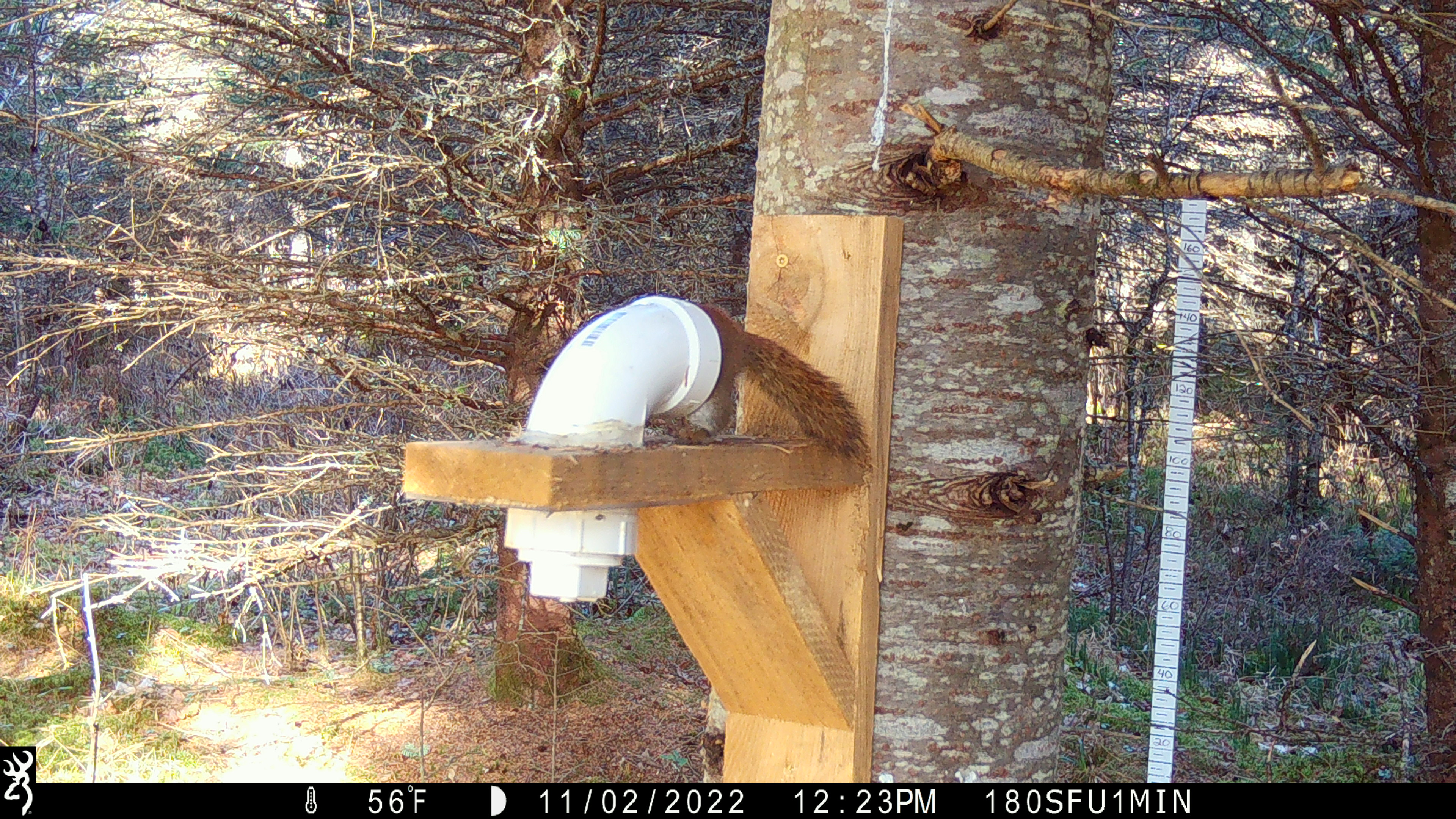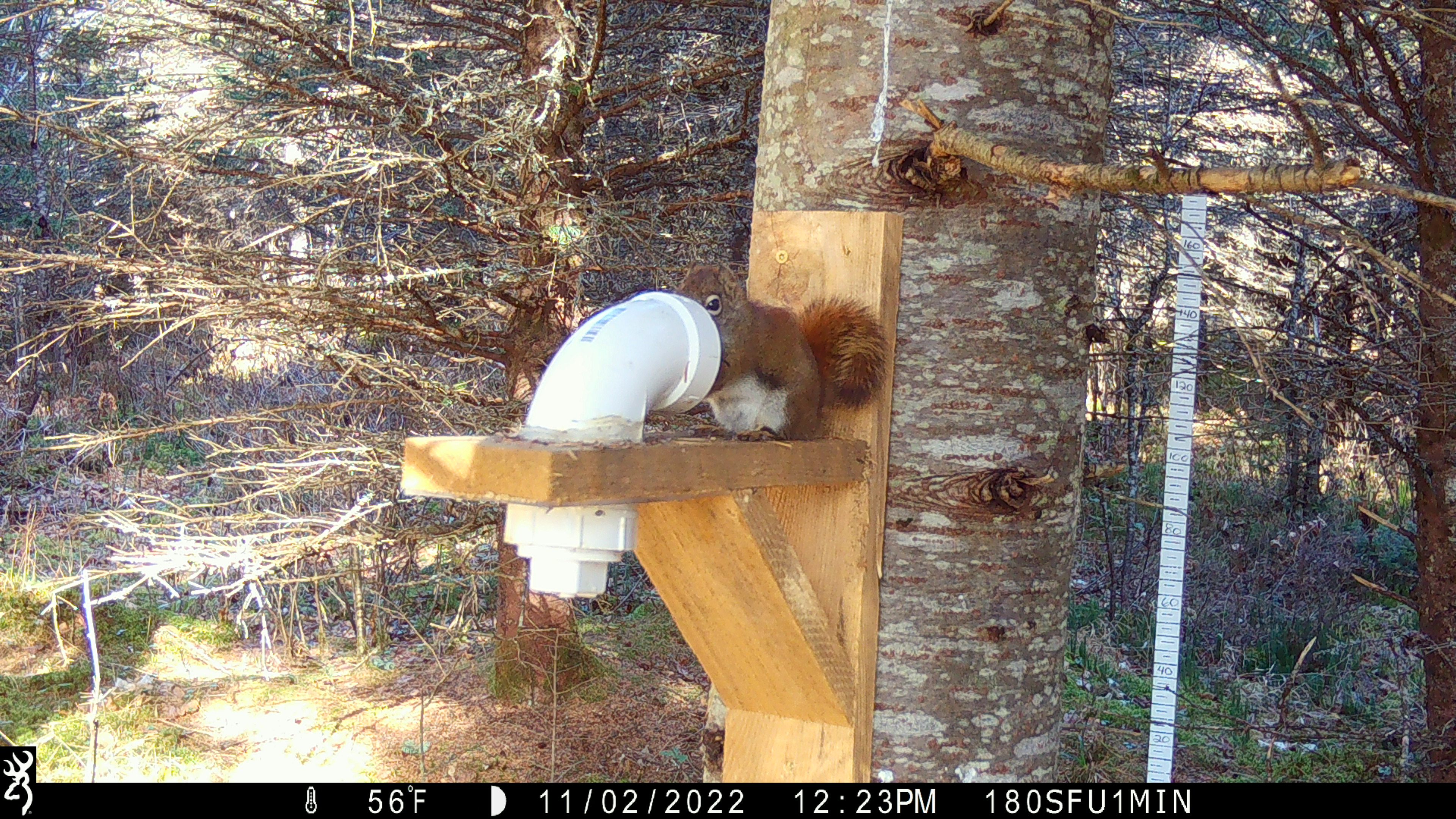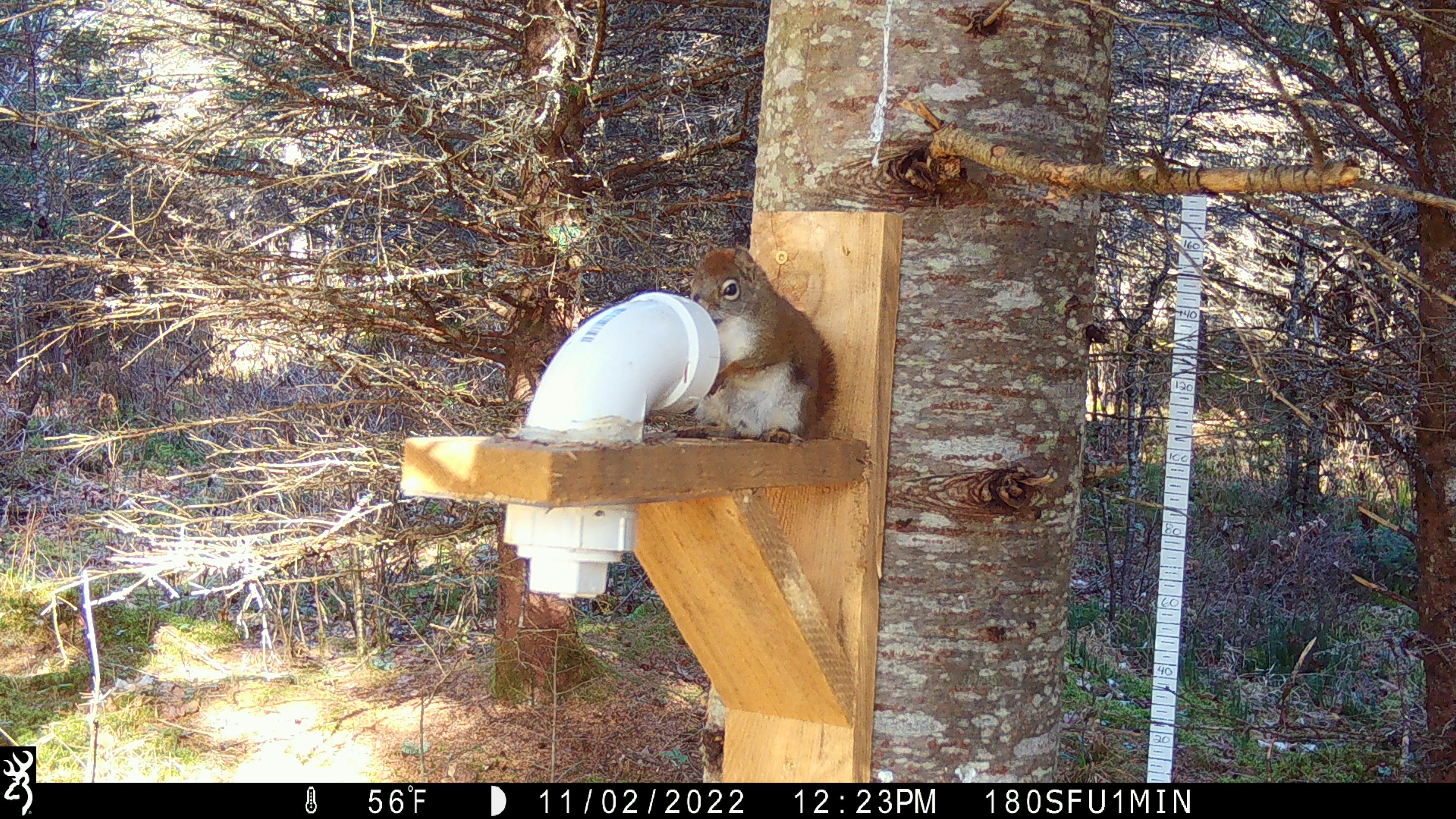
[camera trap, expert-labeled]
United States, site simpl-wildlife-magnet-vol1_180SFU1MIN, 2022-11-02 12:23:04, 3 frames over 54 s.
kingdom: Animalia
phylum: Chordata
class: Mammalia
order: Rodentia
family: Sciuridae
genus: Tamiasciurus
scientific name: Tamiasciurus hudsonicus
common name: red squirrel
Red squirrel (Tamiasciurus hudsonicus).